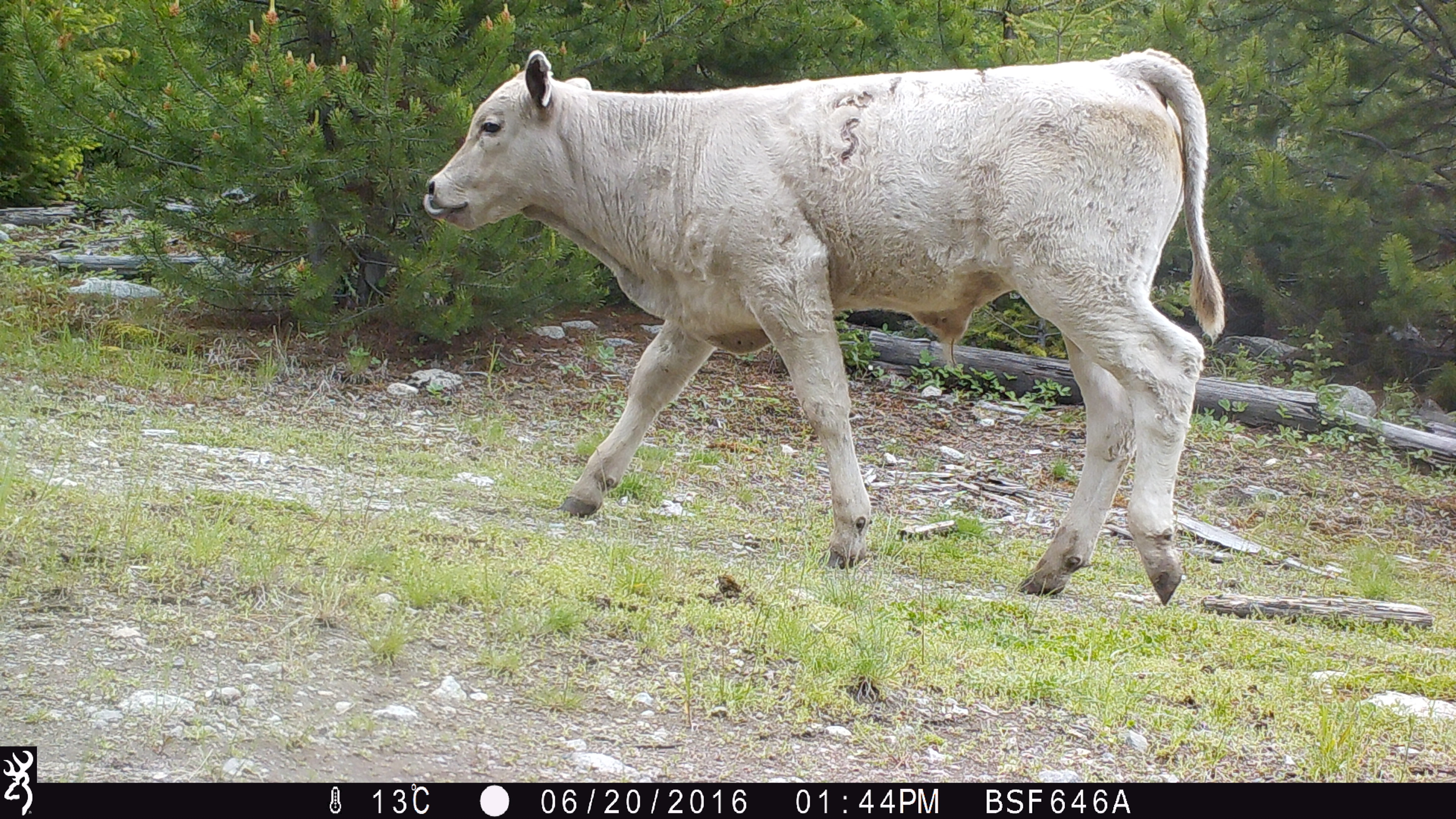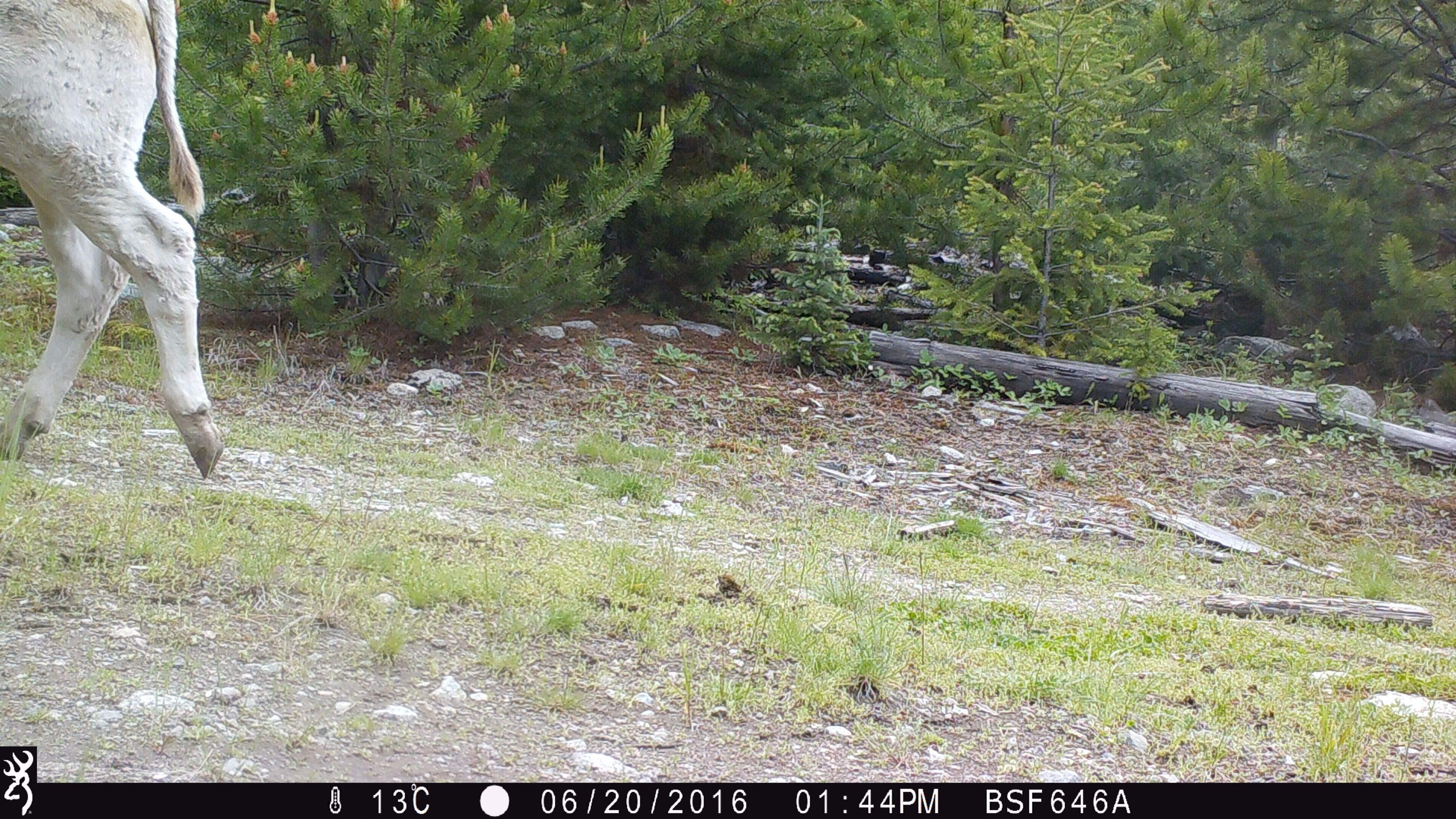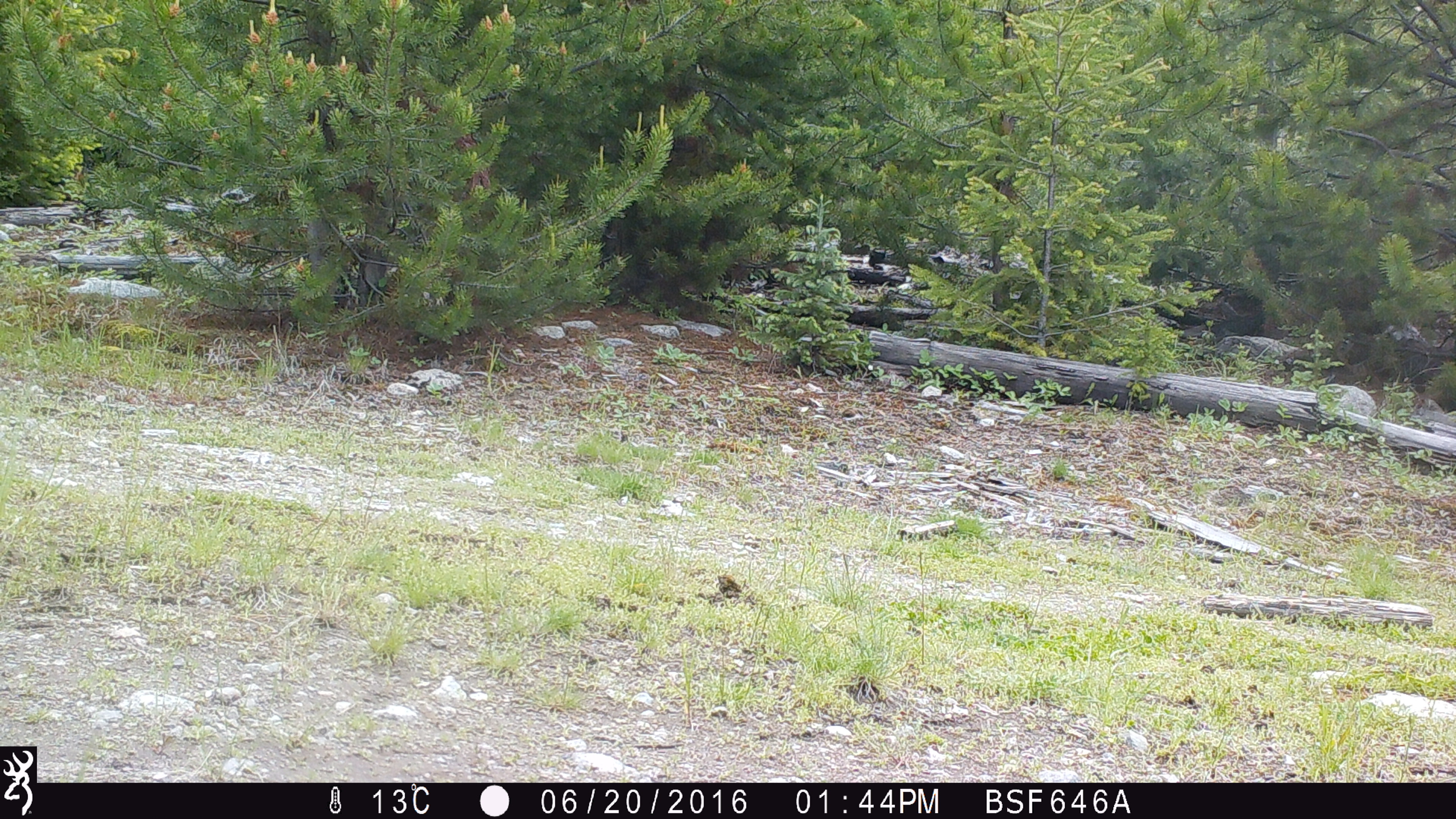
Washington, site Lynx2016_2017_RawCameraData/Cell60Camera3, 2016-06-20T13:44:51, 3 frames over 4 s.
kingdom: Animalia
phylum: Chordata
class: Mammalia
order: Artiodactyla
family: Bovidae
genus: Bos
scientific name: Bos taurus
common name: domestic cattle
Domestic cattle (Bos taurus). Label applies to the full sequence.